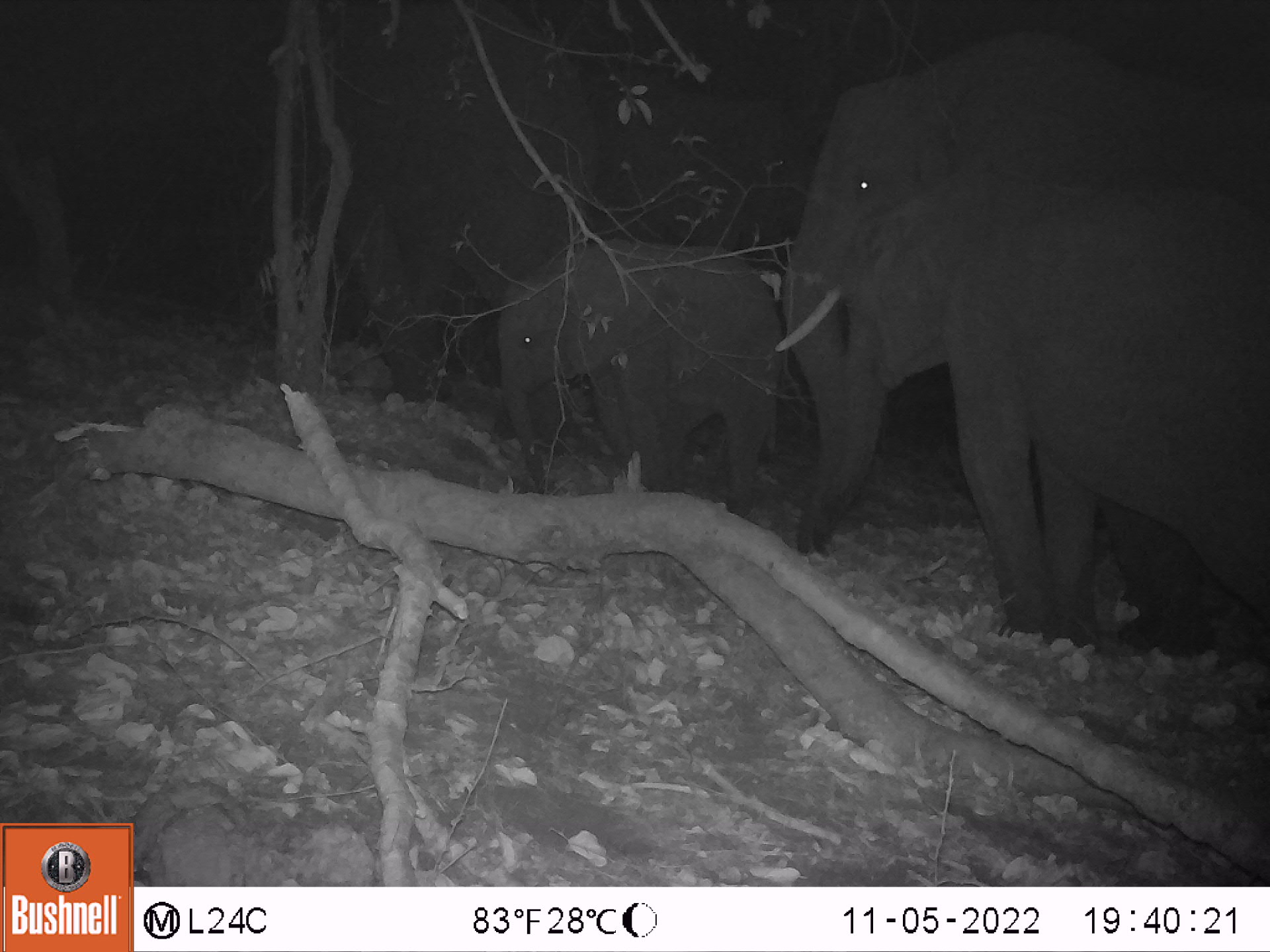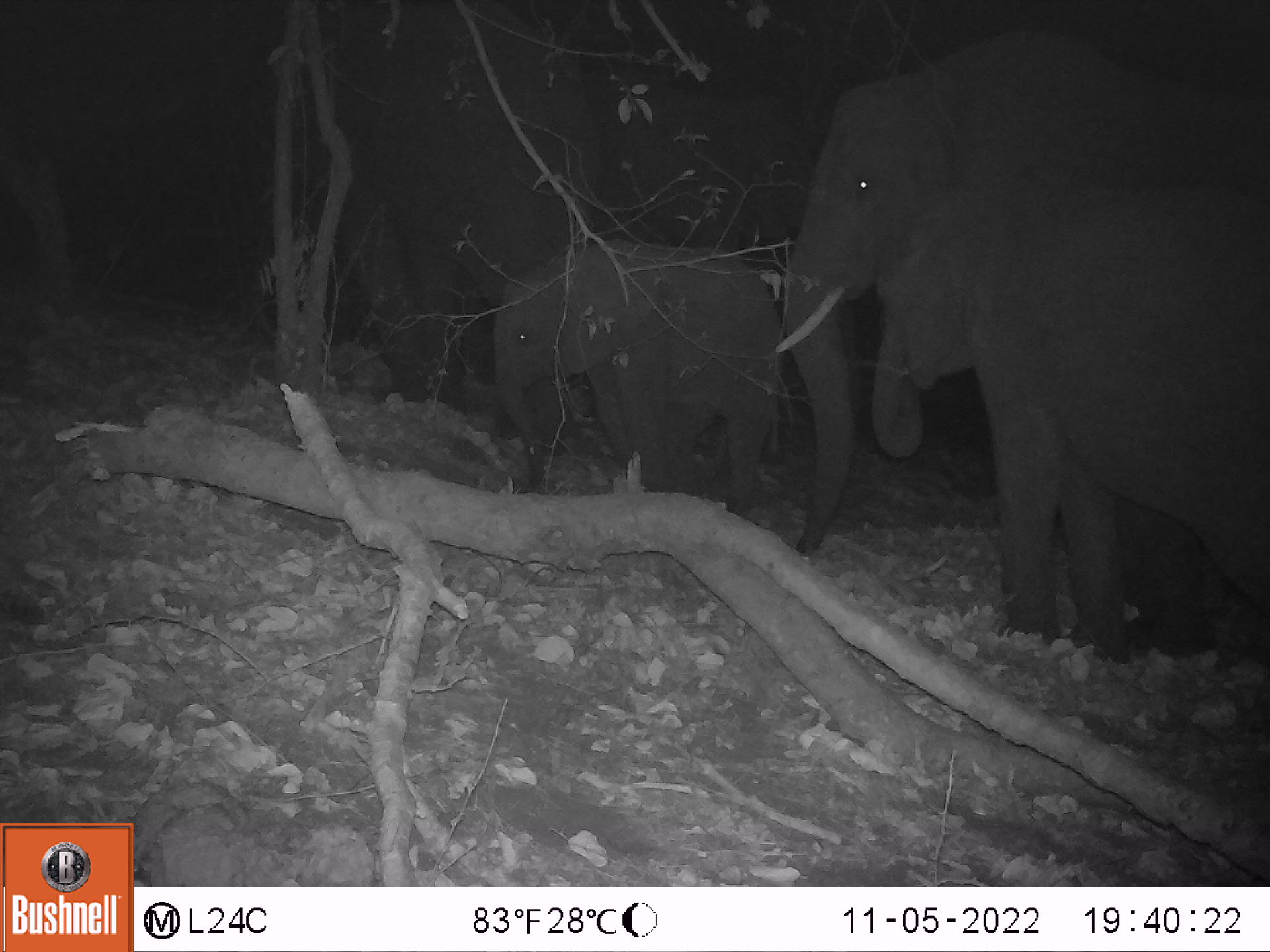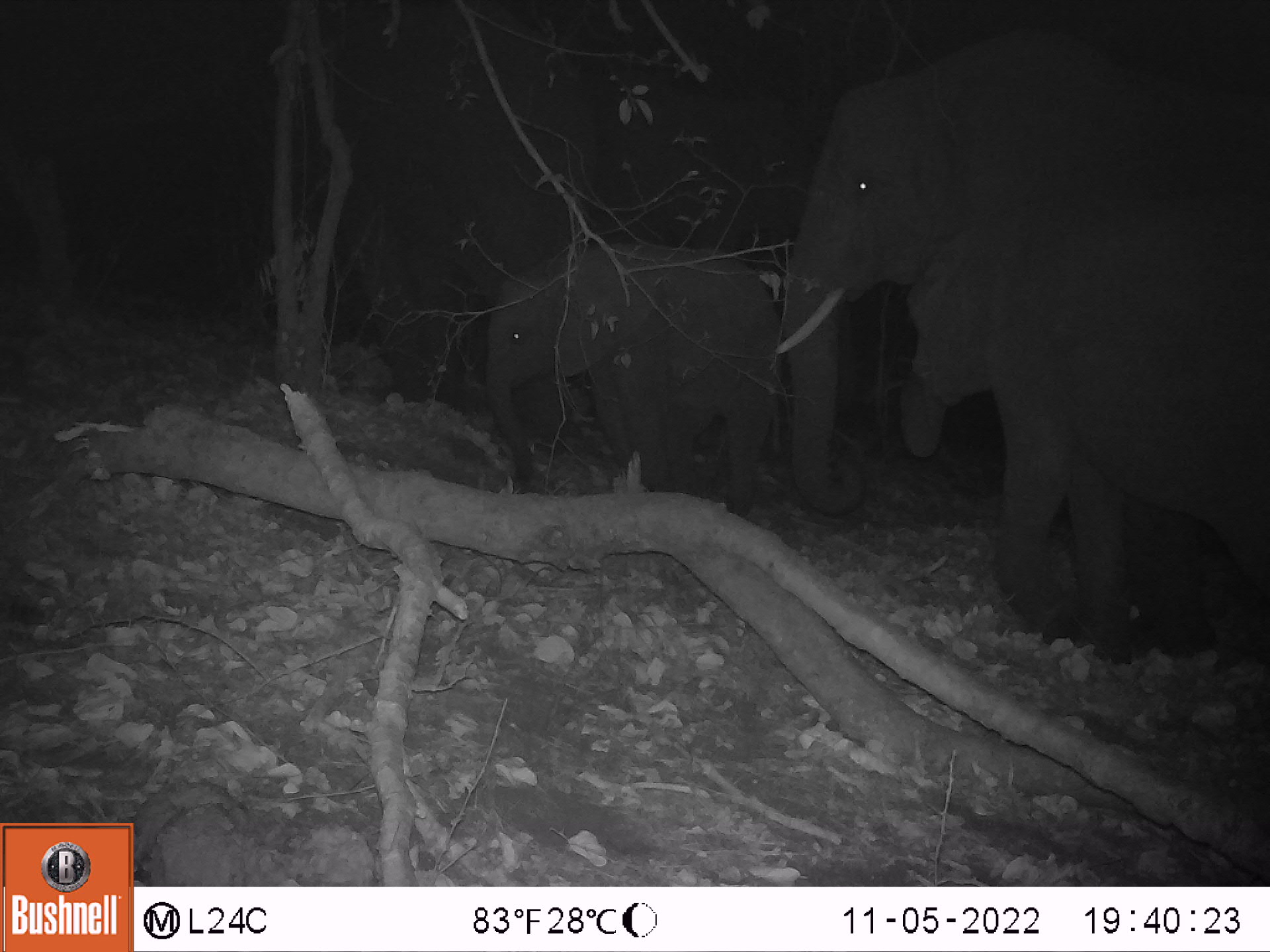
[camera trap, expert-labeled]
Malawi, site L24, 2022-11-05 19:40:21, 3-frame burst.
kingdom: Animalia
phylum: Chordata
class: Mammalia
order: Proboscidea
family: Elephantidae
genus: Loxodonta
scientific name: Loxodonta africana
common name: african savanna elephant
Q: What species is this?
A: African savanna elephant (Loxodonta africana).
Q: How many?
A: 4.